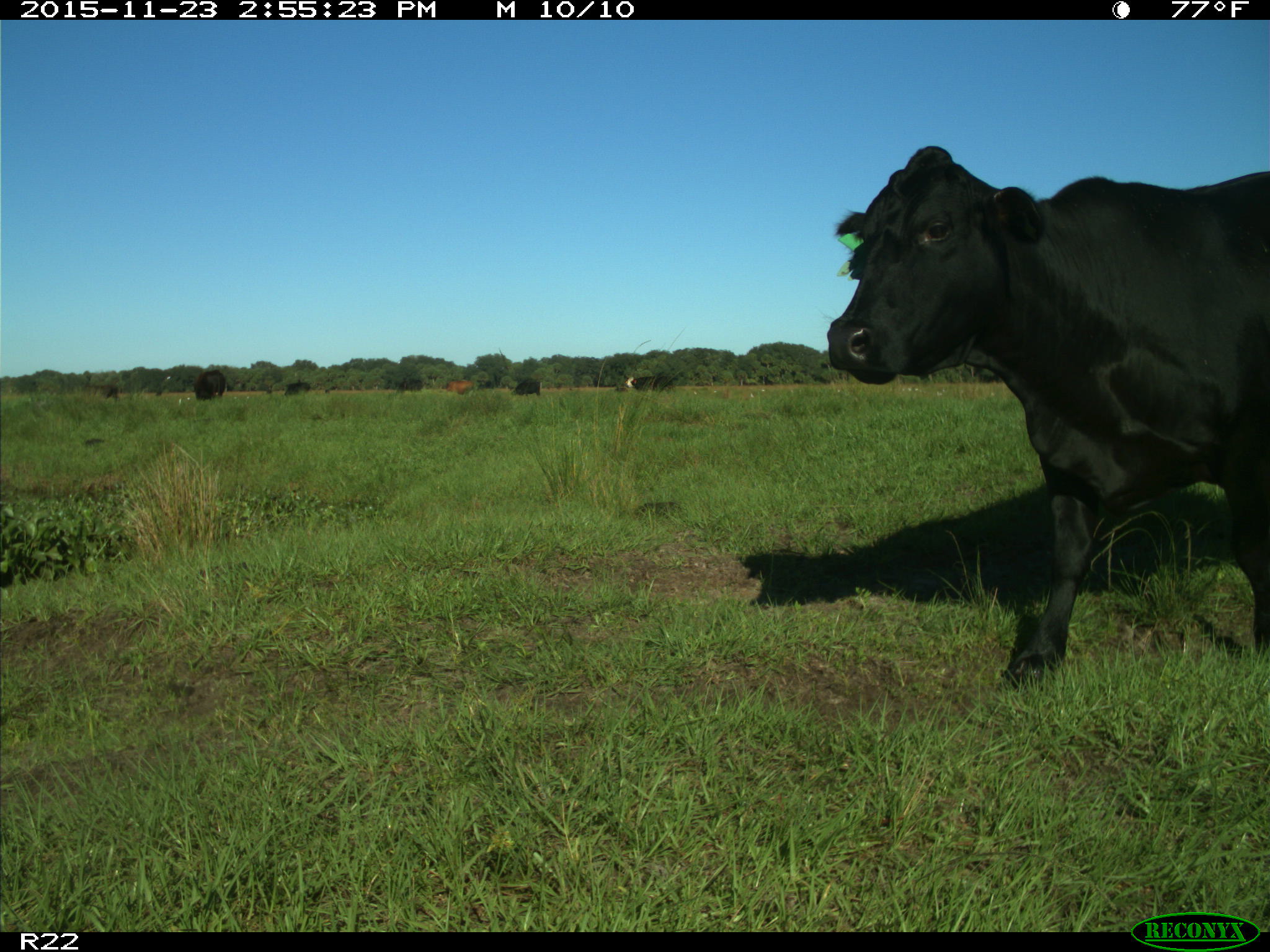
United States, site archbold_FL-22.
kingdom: Animalia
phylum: Chordata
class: Mammalia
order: Artiodactyla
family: Bovidae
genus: Bos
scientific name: Bos taurus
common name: domestic cow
Bos taurus (domestic cow).